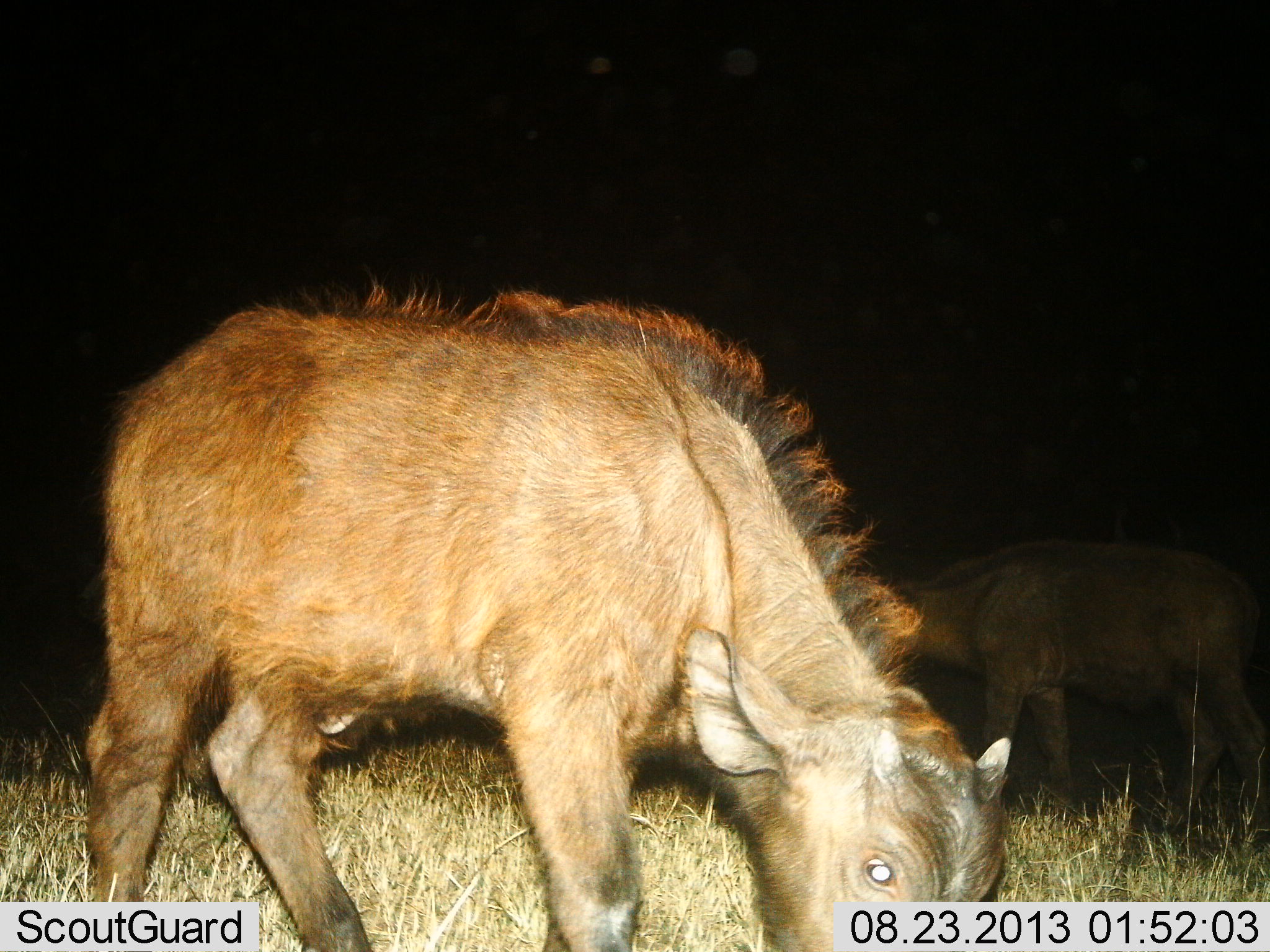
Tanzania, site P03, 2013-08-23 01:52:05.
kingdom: Animalia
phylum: Chordata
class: Mammalia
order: Artiodactyla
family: Bovidae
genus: Syncerus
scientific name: Syncerus caffer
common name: cape buffalo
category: buffalo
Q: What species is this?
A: Buffalo (cape buffalo) (Syncerus caffer).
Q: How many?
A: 2.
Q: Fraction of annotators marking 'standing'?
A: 40%.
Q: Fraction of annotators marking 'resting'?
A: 0%.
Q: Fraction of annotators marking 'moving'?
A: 10%.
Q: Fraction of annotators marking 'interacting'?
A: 0%.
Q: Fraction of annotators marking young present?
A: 100%.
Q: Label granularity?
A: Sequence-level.